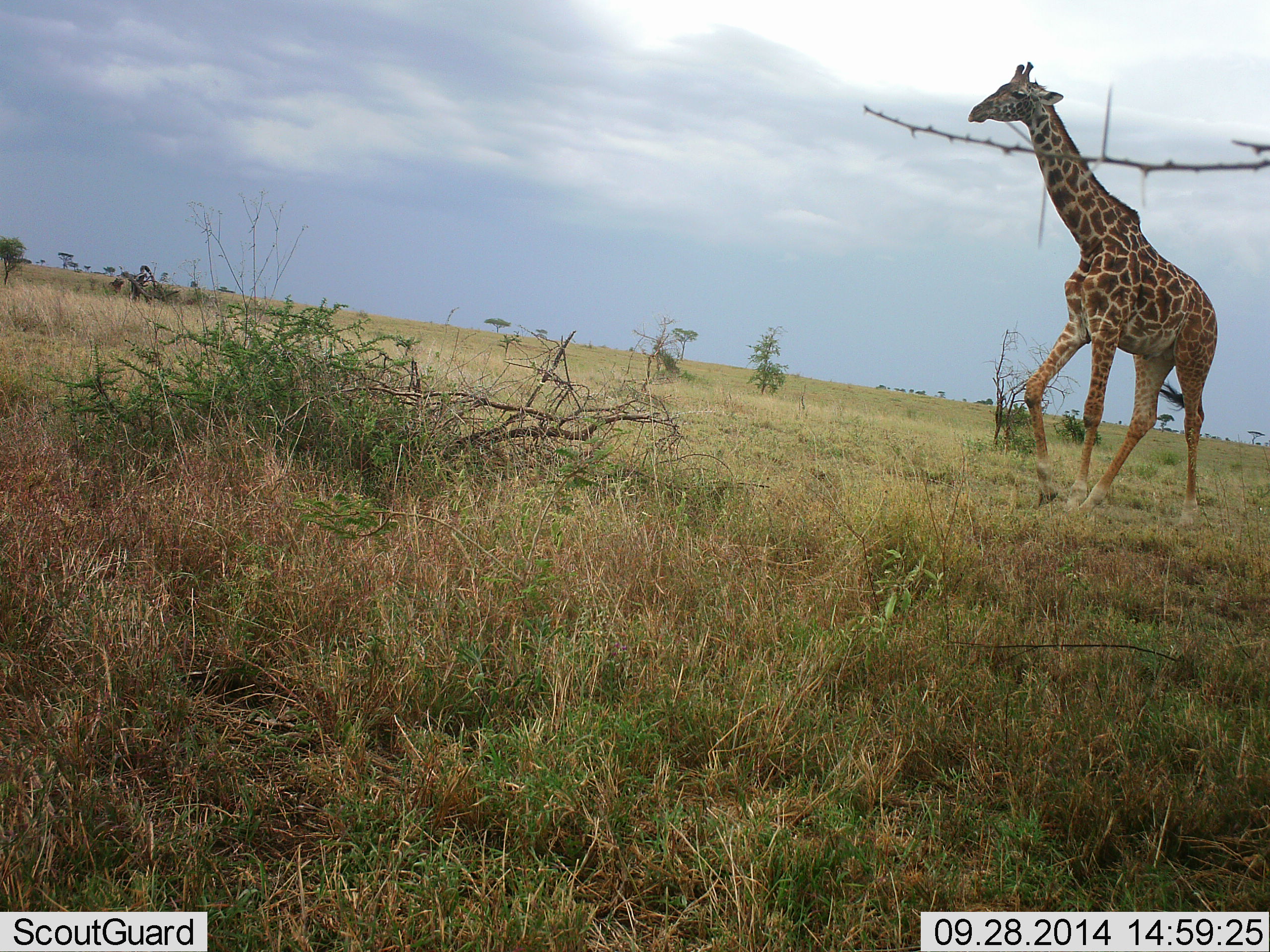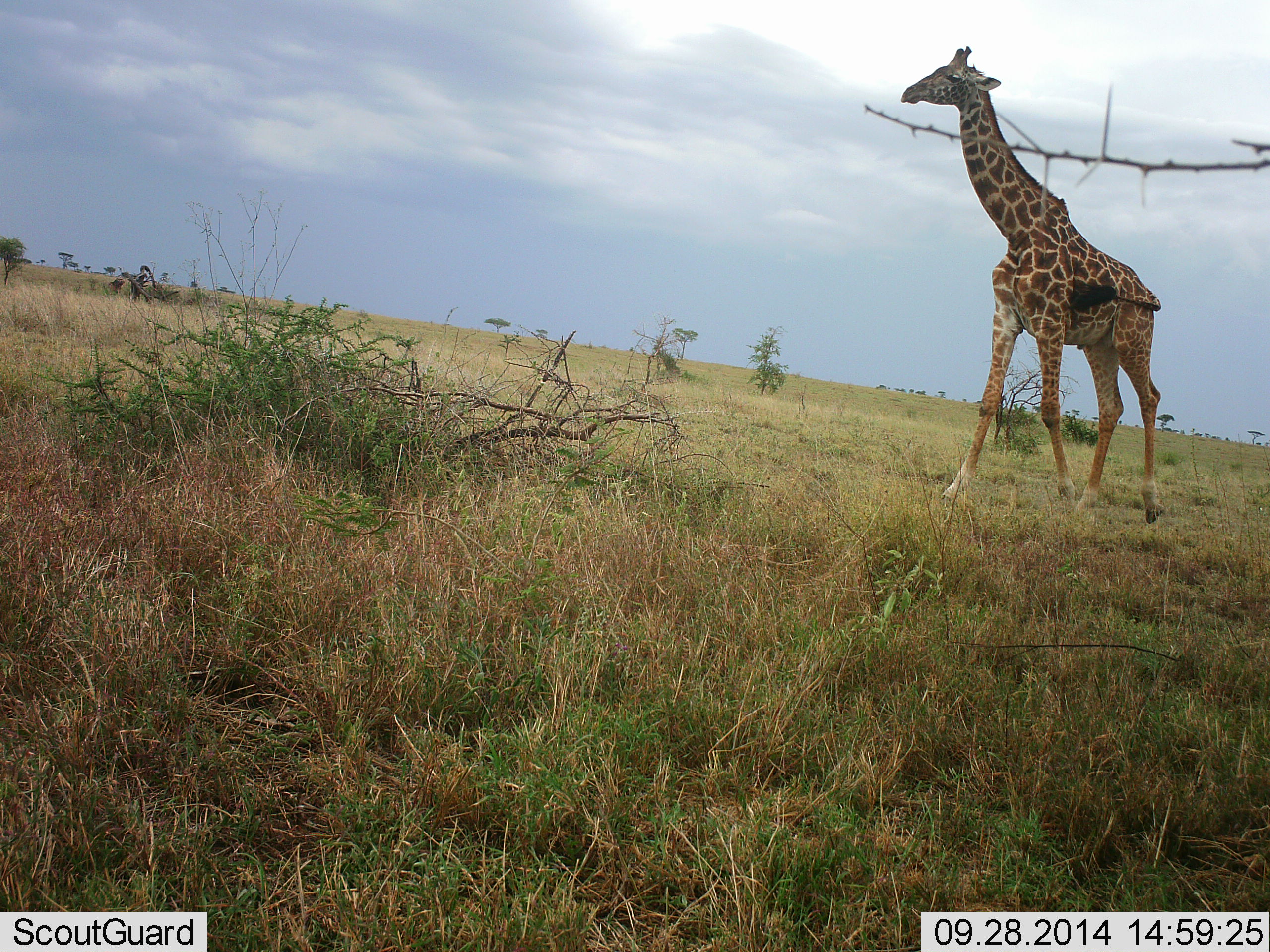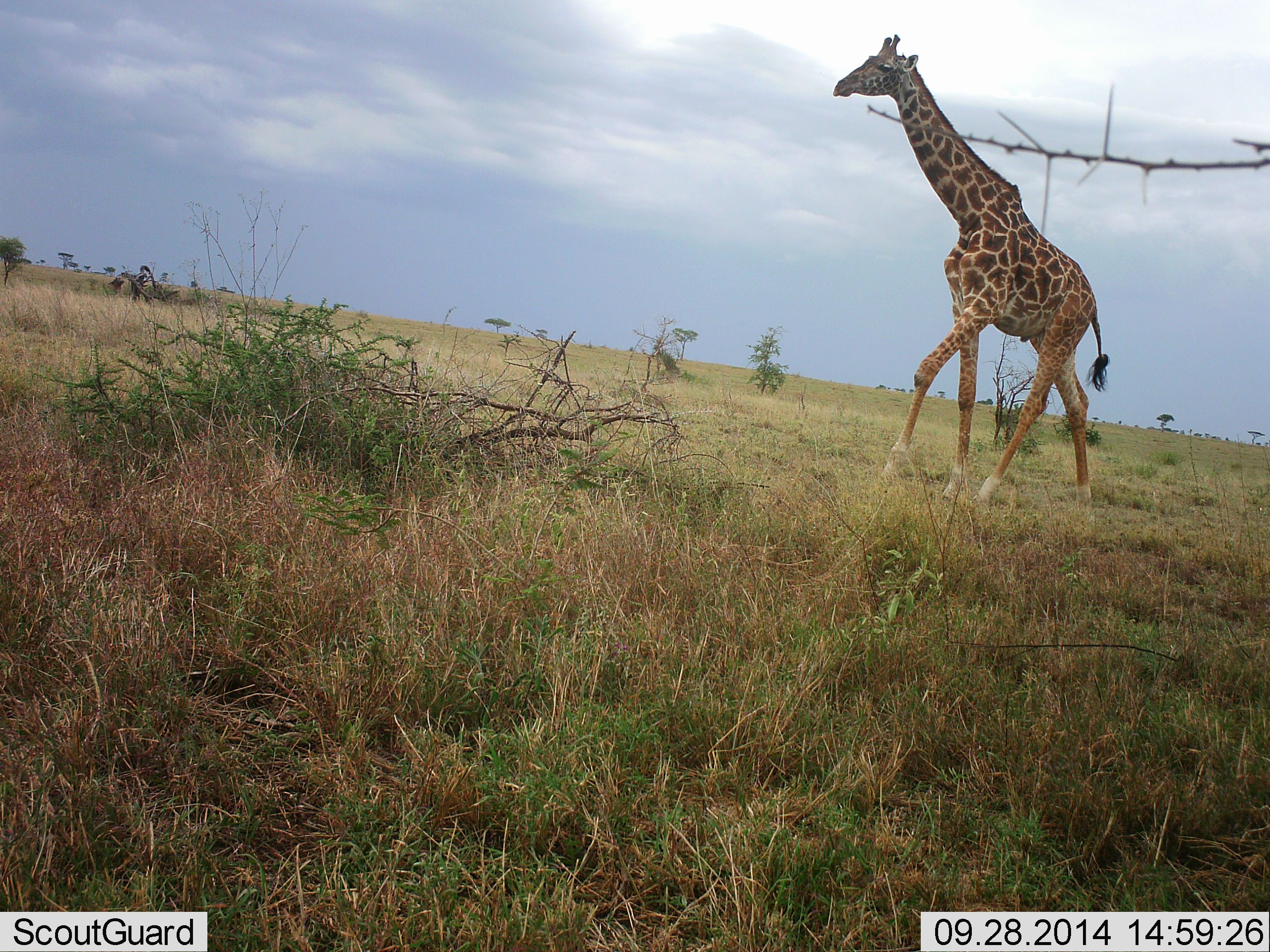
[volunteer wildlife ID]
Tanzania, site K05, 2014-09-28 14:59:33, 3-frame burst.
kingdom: Animalia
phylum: Chordata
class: Mammalia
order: Artiodactyla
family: Giraffidae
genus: Giraffa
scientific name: Giraffa camelopardalis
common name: giraffe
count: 1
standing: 10%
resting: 0%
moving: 90%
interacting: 0%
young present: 0%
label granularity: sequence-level